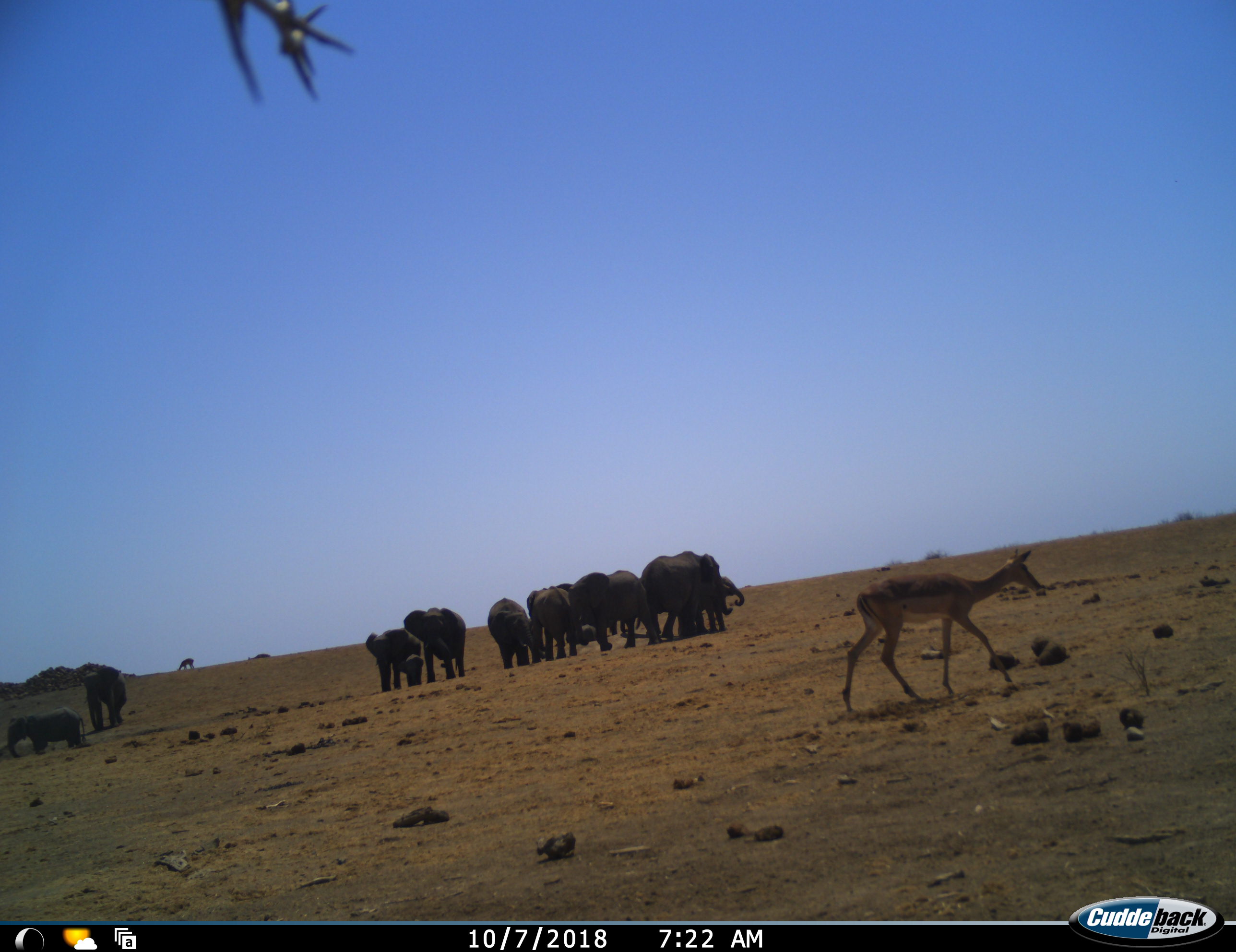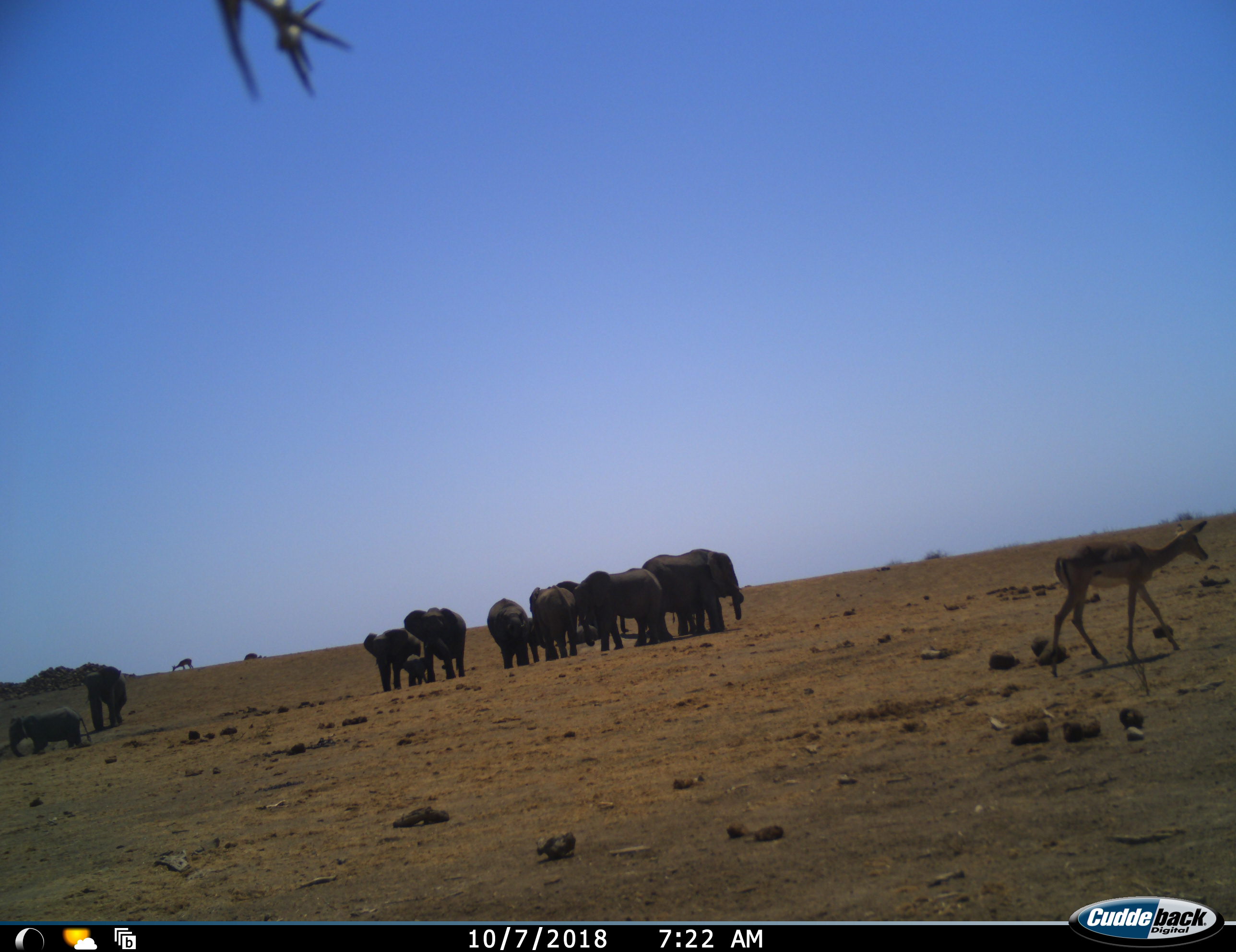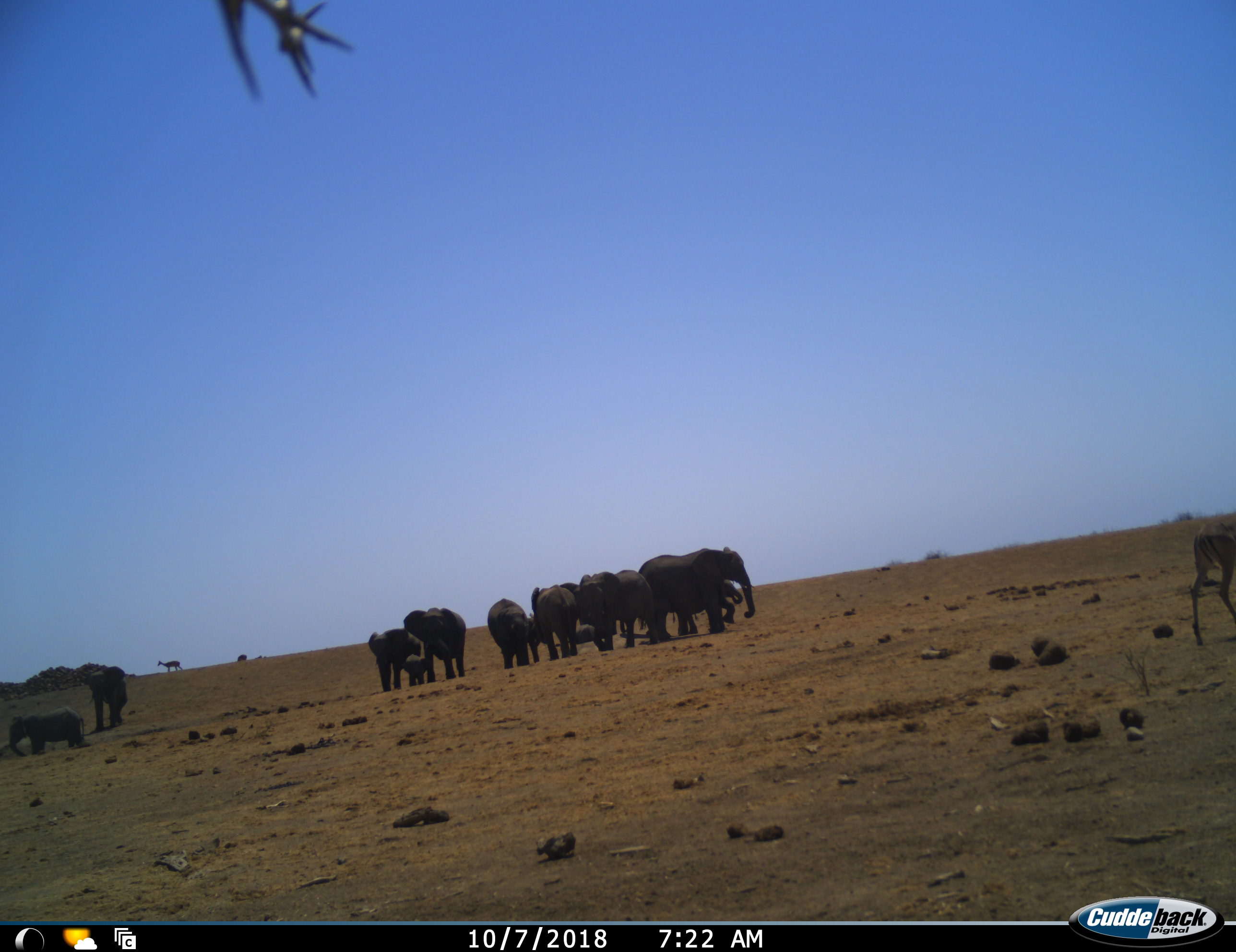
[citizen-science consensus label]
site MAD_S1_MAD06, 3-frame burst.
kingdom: Animalia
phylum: Chordata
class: Mammalia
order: Proboscidea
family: Elephantidae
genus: Loxodonta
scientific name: Loxodonta africana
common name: african bush elephant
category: elephant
Elephant (african bush elephant) (Loxodonta africana), count 11-50. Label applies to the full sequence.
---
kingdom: Animalia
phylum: Chordata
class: Mammalia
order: Artiodactyla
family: Bovidae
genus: Aepyceros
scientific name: Aepyceros melampus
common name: impala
Impala (Aepyceros melampus), count 3. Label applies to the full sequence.